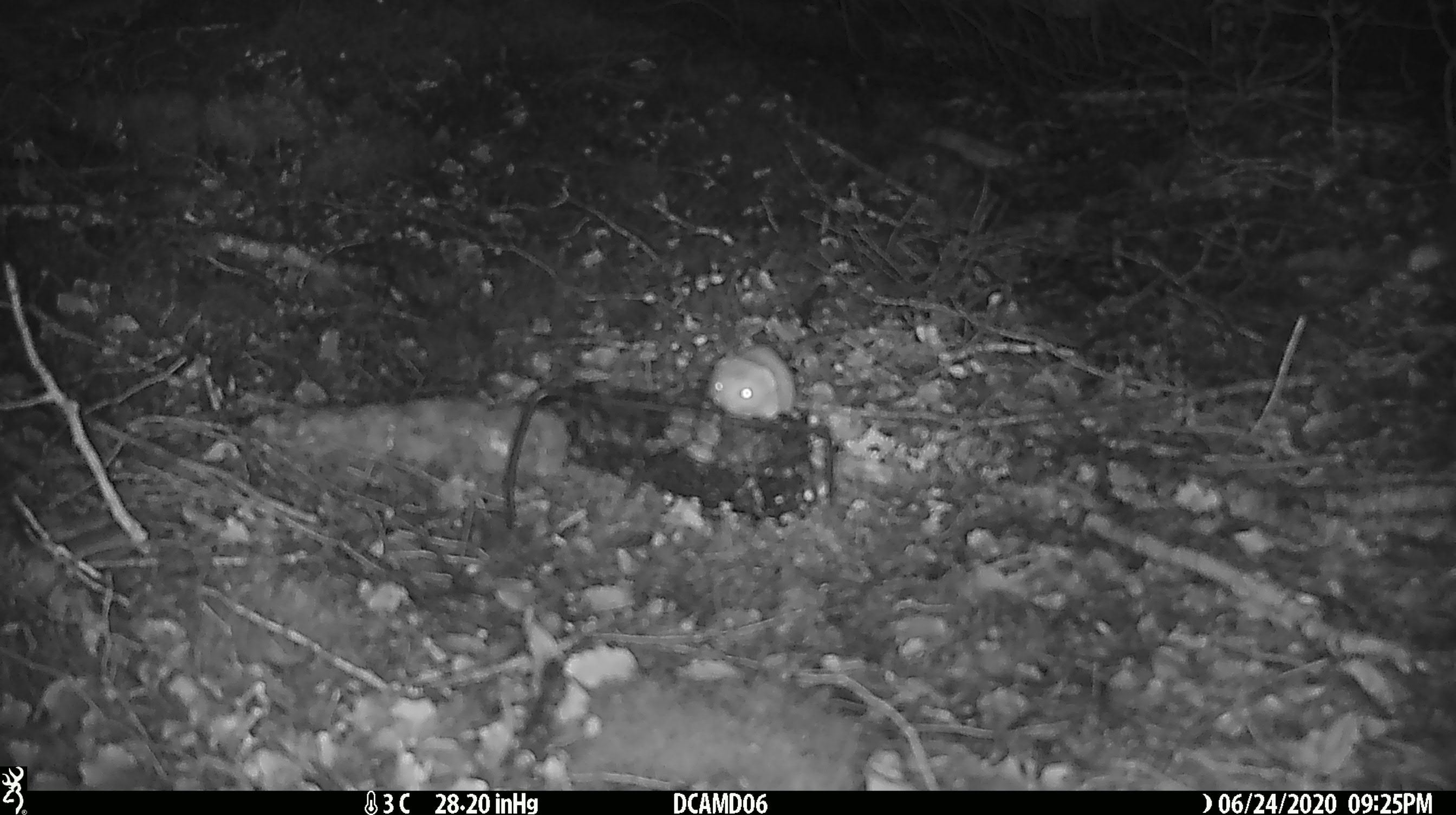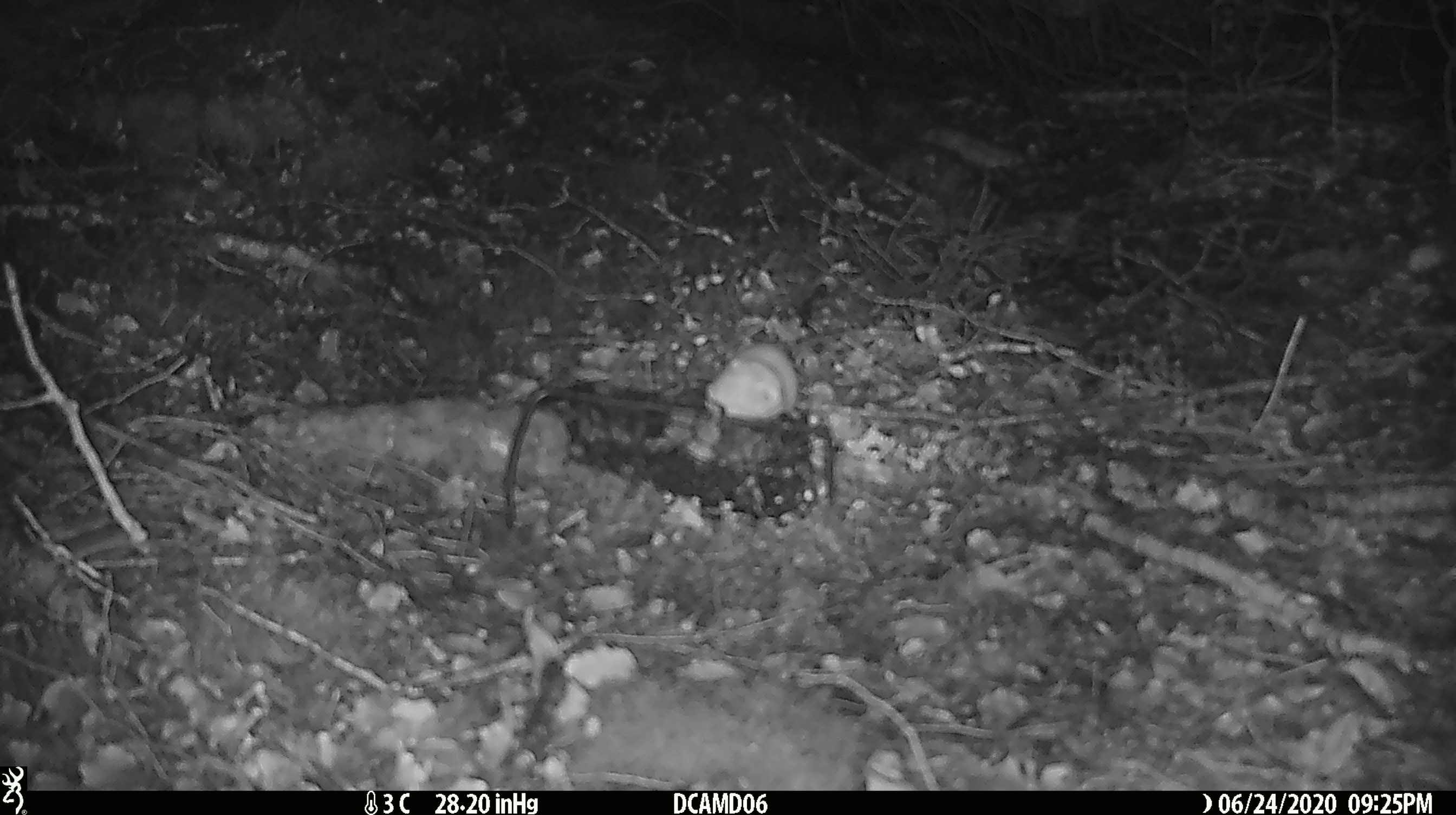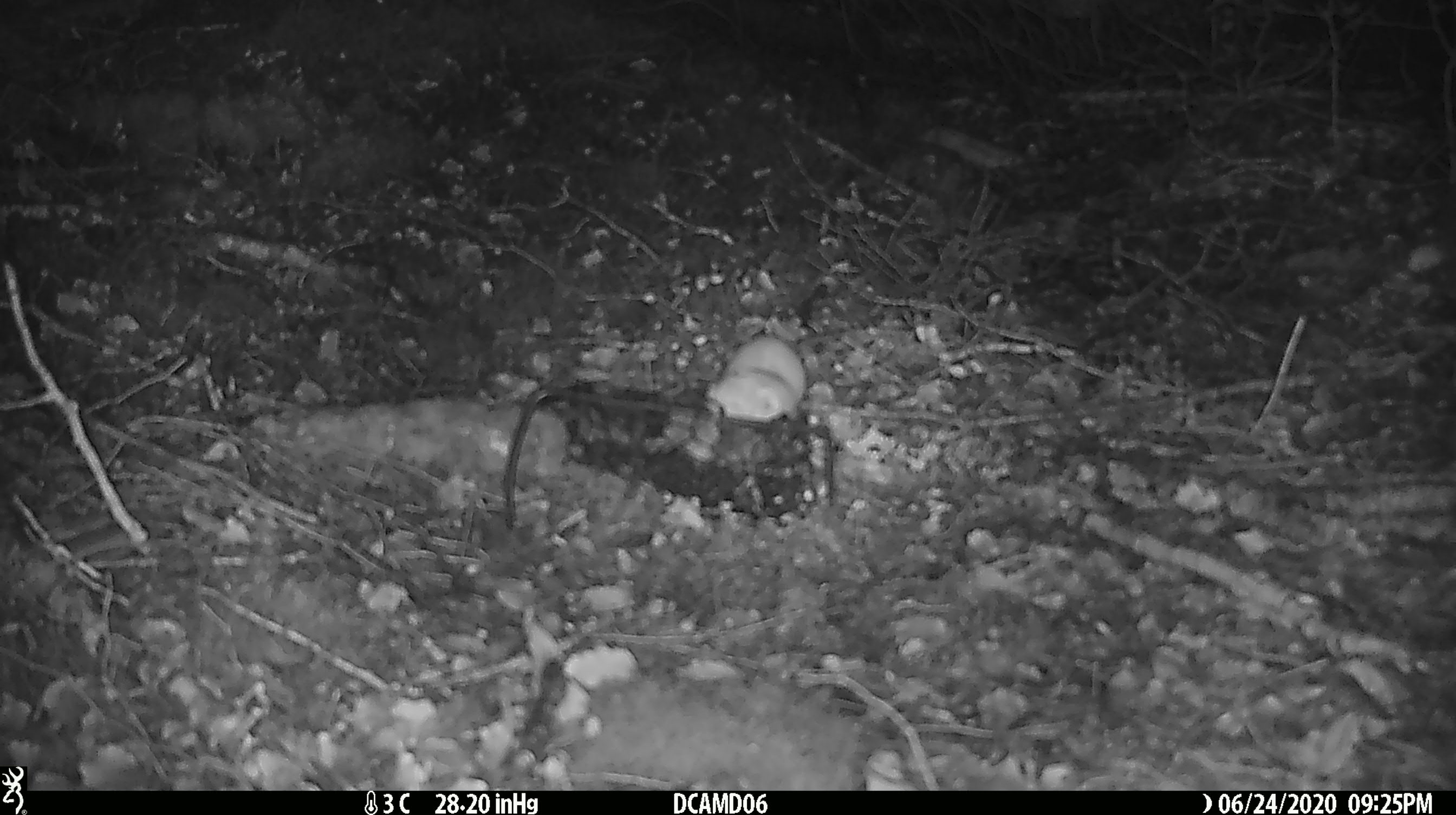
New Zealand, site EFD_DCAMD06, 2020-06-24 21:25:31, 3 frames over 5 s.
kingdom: Animalia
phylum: Chordata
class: Mammalia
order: Carnivora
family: Mustelidae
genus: Mustela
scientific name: Mustela nivalis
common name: least weasel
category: weasel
Weasel (least weasel) (Mustela nivalis).